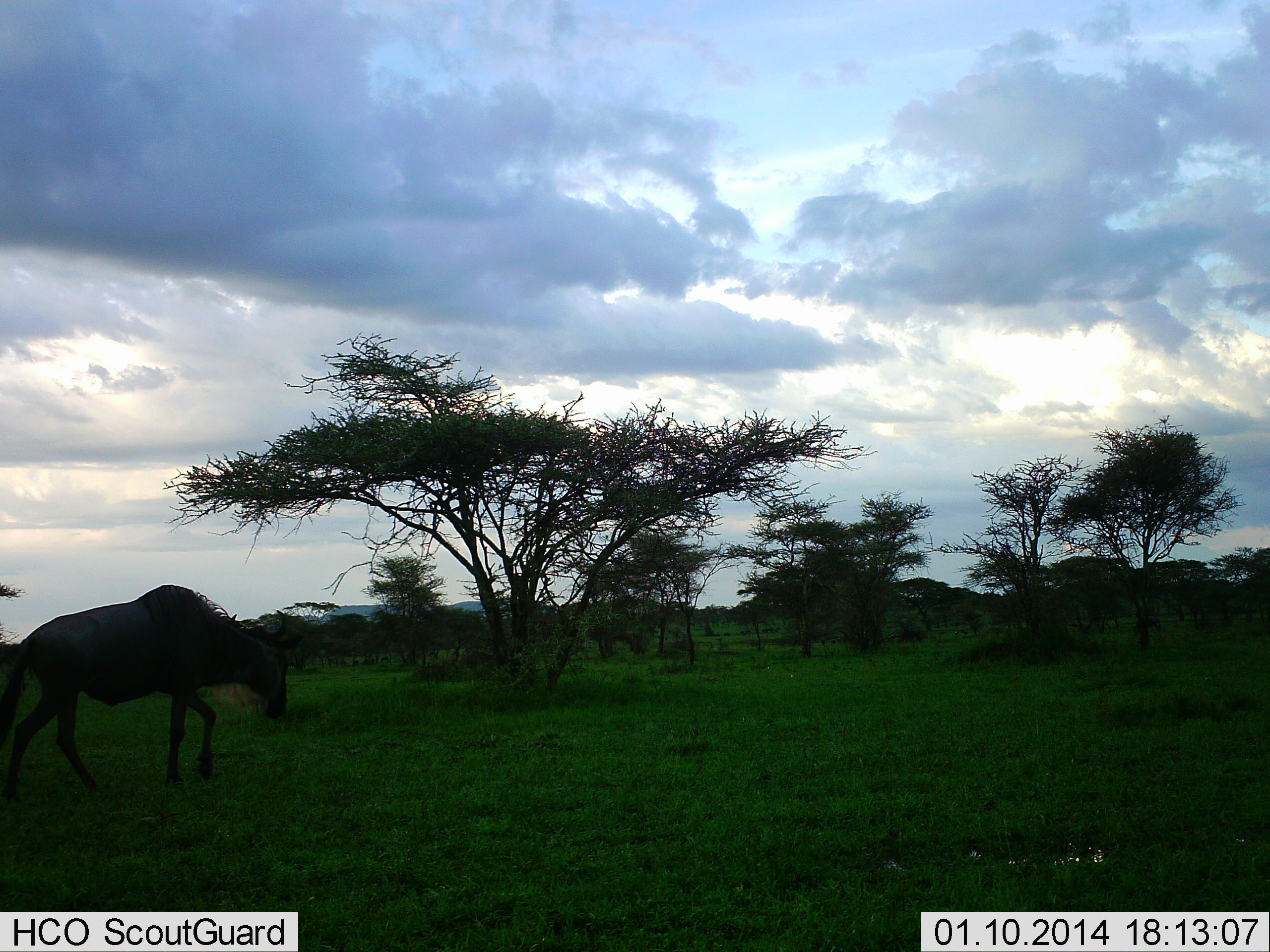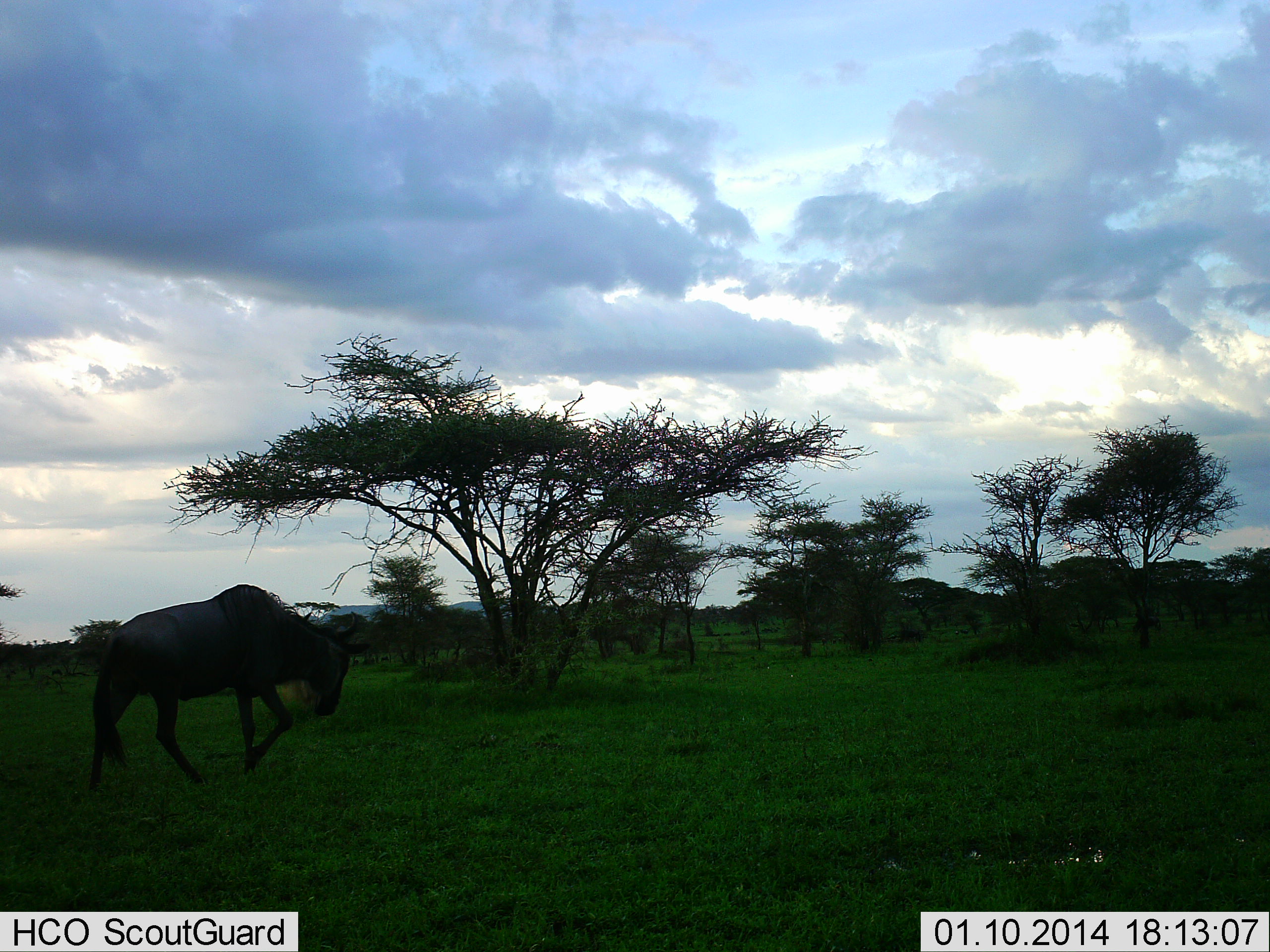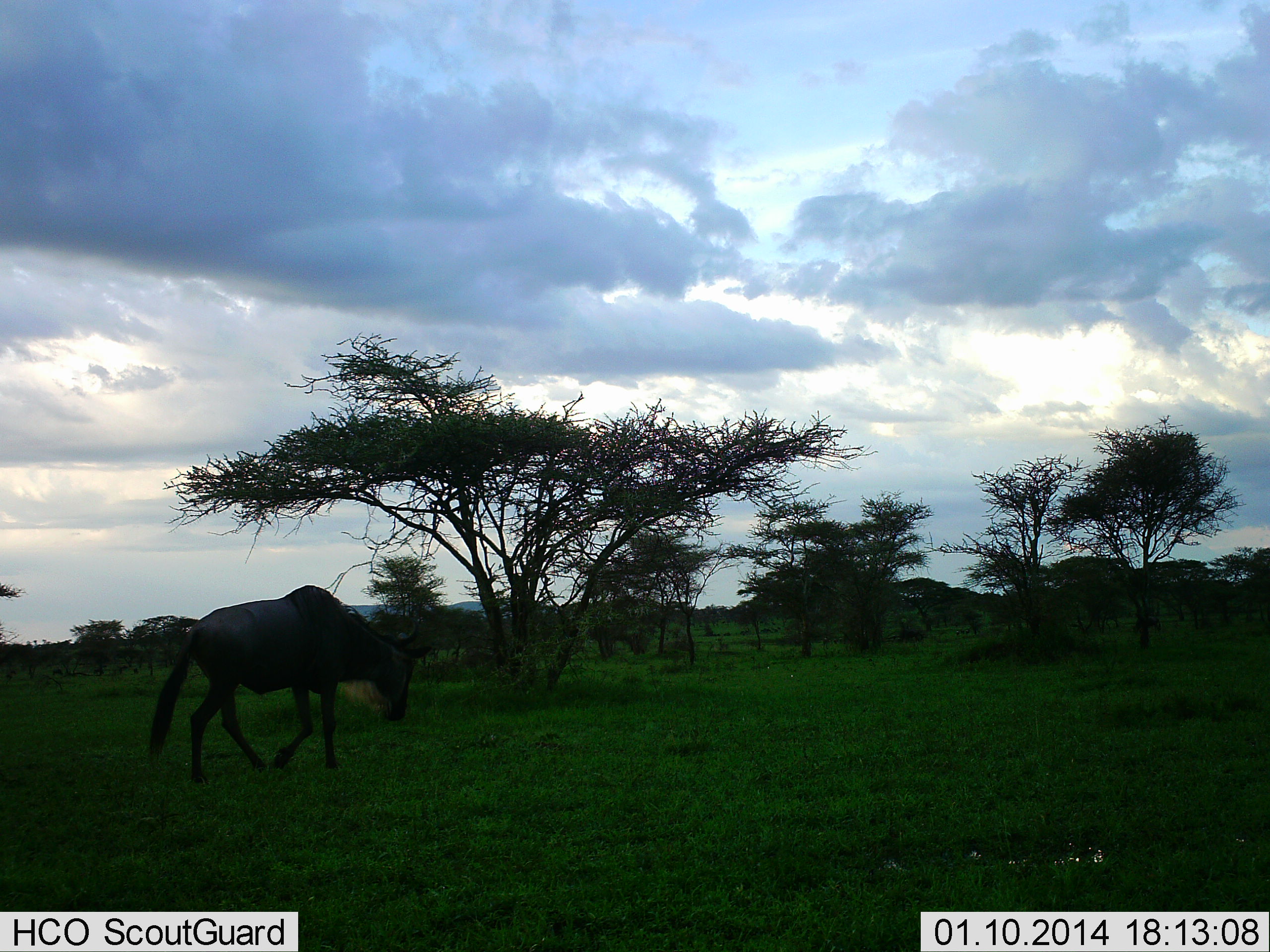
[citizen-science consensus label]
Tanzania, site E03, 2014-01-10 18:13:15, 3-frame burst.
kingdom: Animalia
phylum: Chordata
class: Mammalia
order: Artiodactyla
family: Bovidae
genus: Connochaetes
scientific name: Connochaetes taurinus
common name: blue wildebeest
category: wildebeest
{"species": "wildebeest (blue wildebeest) (Connochaetes taurinus)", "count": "1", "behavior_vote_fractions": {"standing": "0%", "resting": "0%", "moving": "90%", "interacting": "0%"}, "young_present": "0%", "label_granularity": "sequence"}